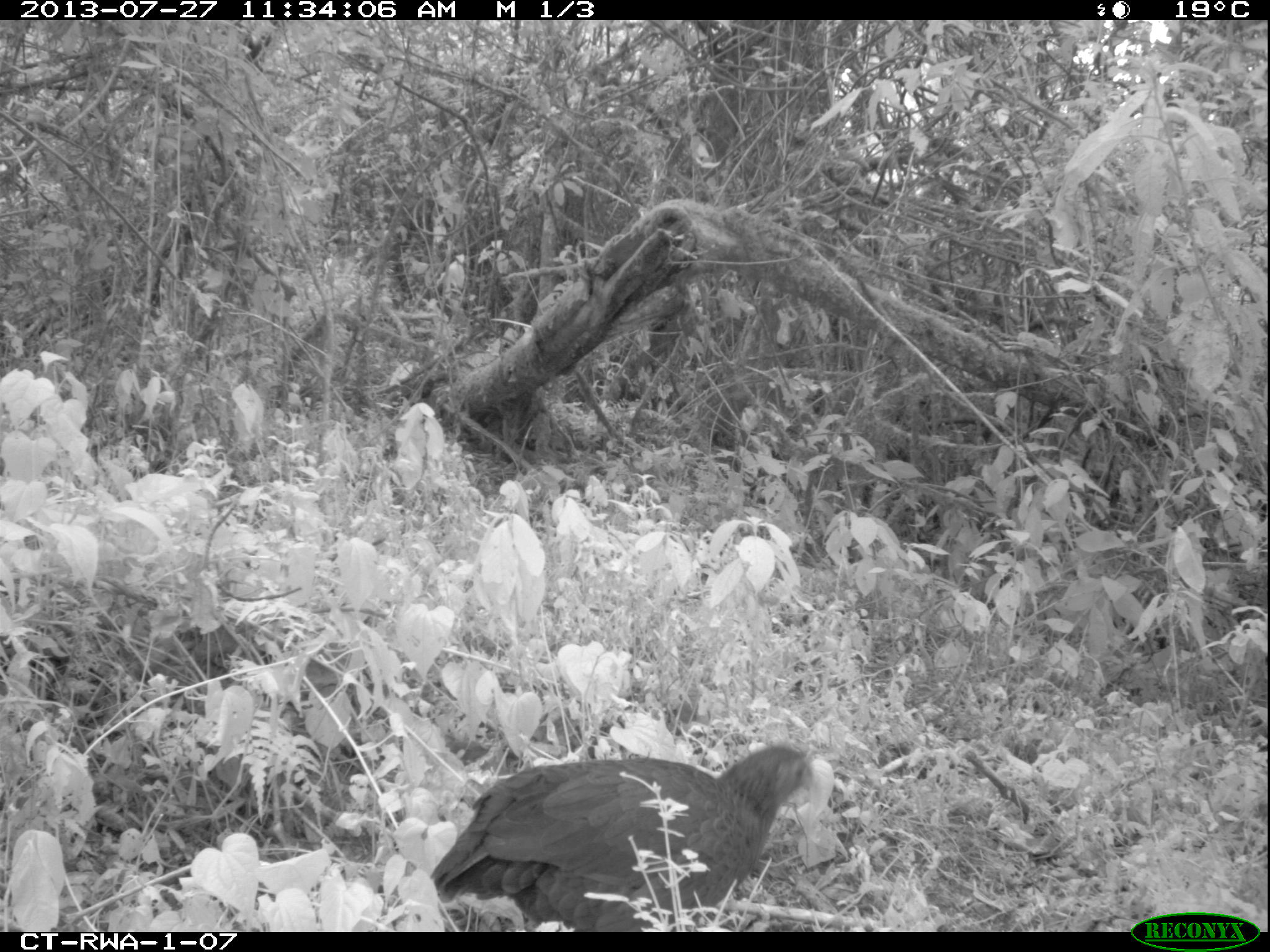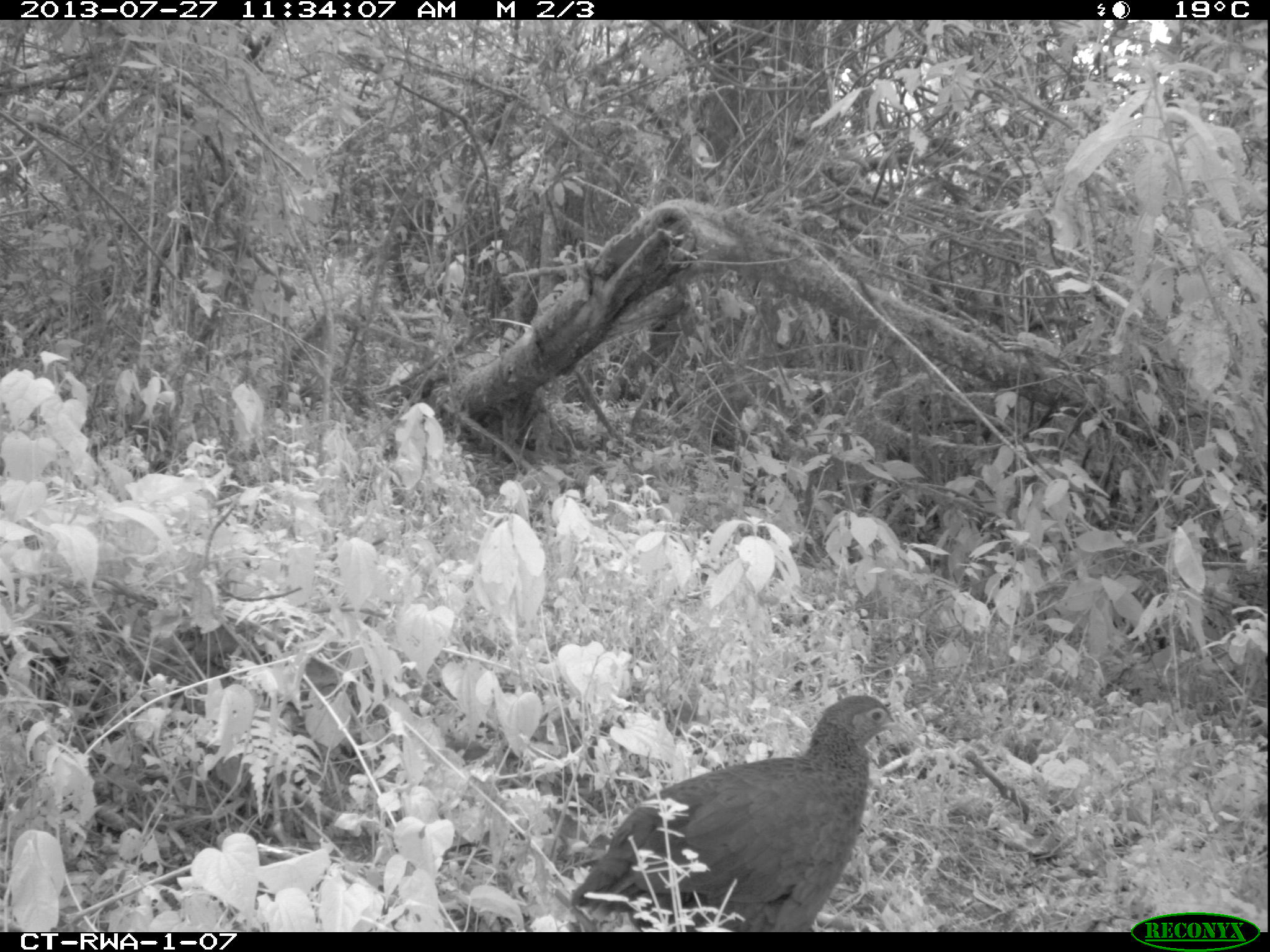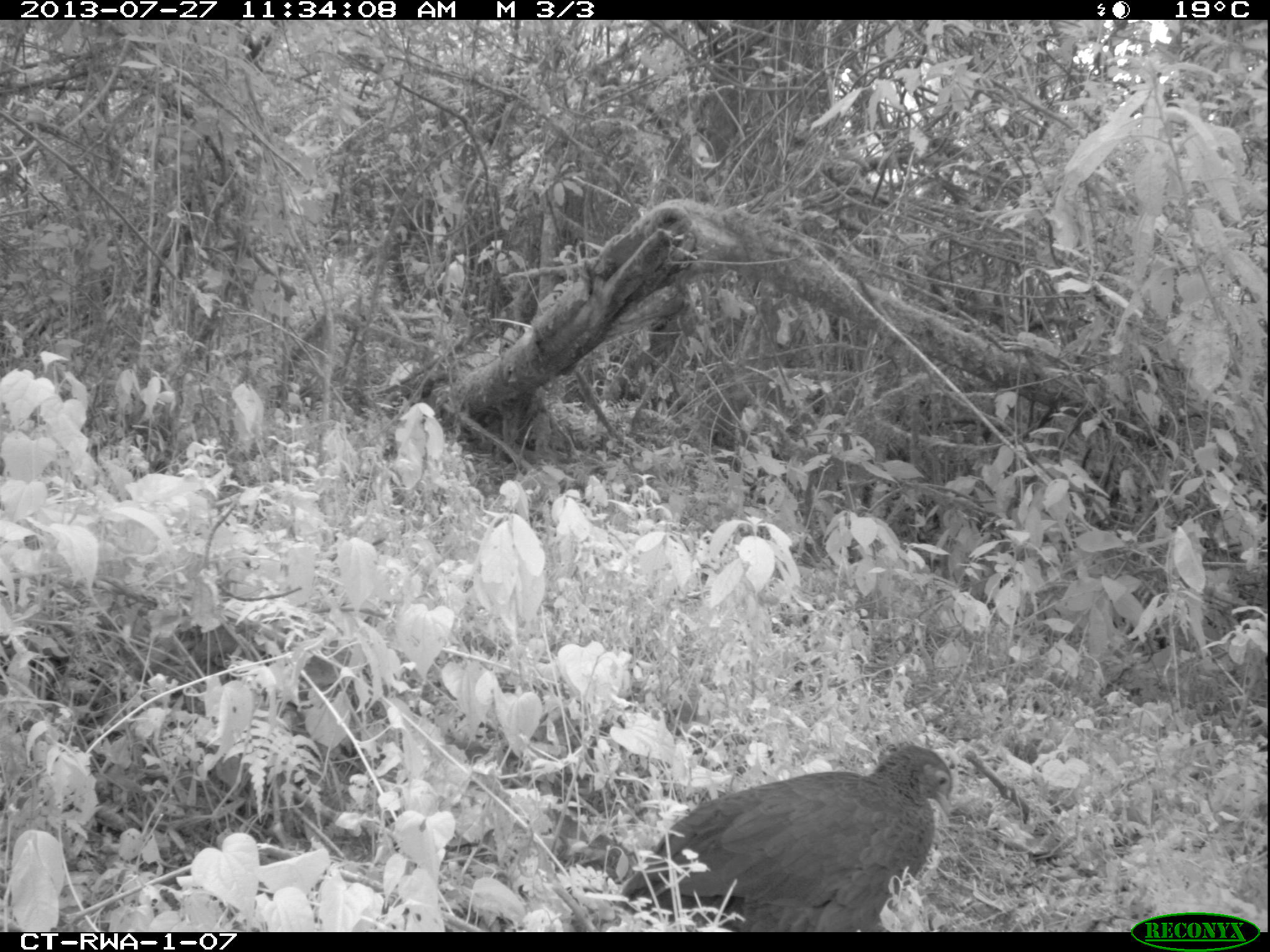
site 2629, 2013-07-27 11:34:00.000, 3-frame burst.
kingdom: Animalia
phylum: Chordata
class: Aves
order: Galliformes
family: Phasianidae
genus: Pternistis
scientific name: Pternistis nobilis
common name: handsome francolin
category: francolinus nobilis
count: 1